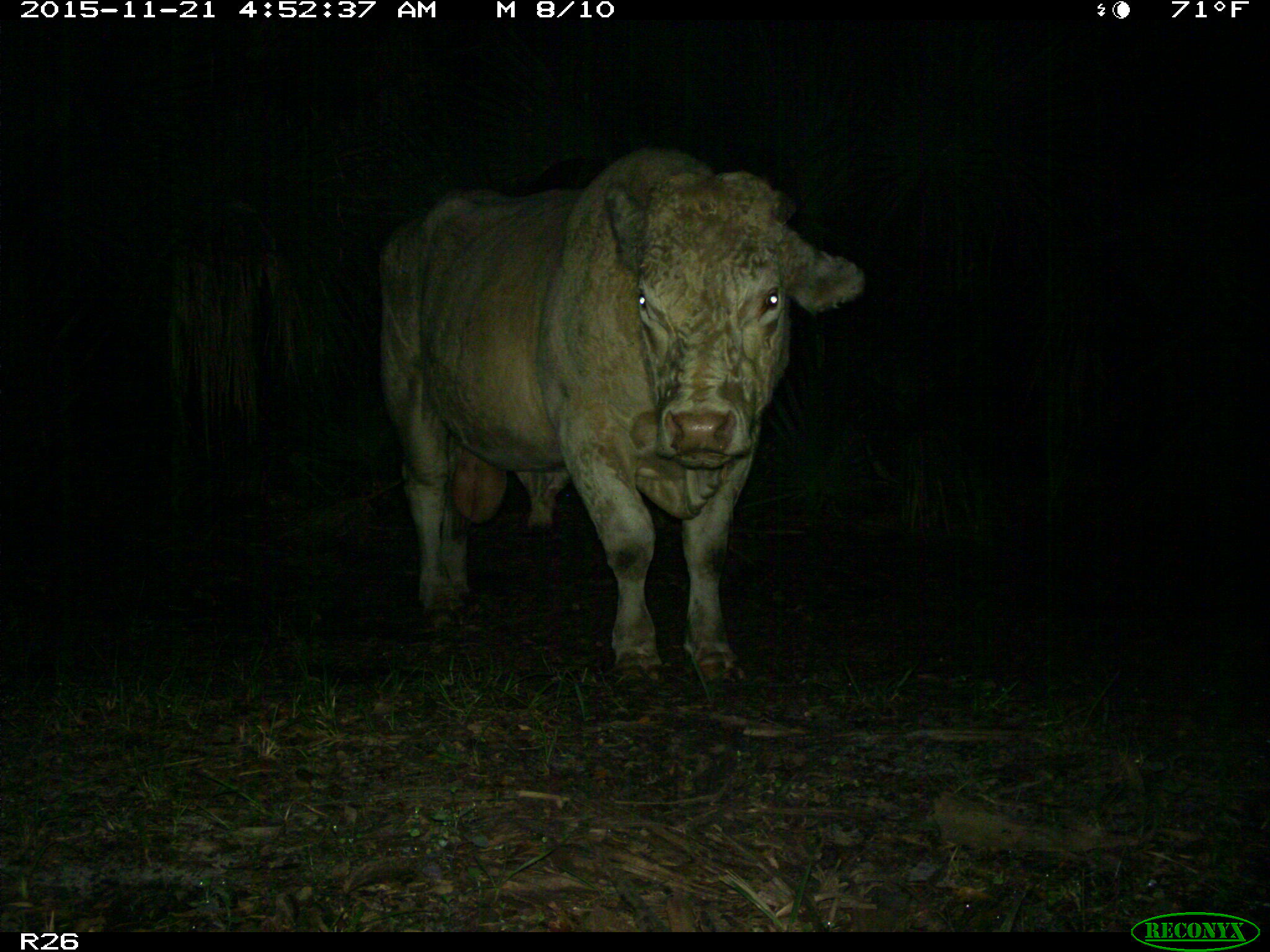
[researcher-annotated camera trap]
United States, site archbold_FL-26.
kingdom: Animalia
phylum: Chordata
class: Mammalia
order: Artiodactyla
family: Bovidae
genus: Bos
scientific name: Bos taurus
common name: domestic cow